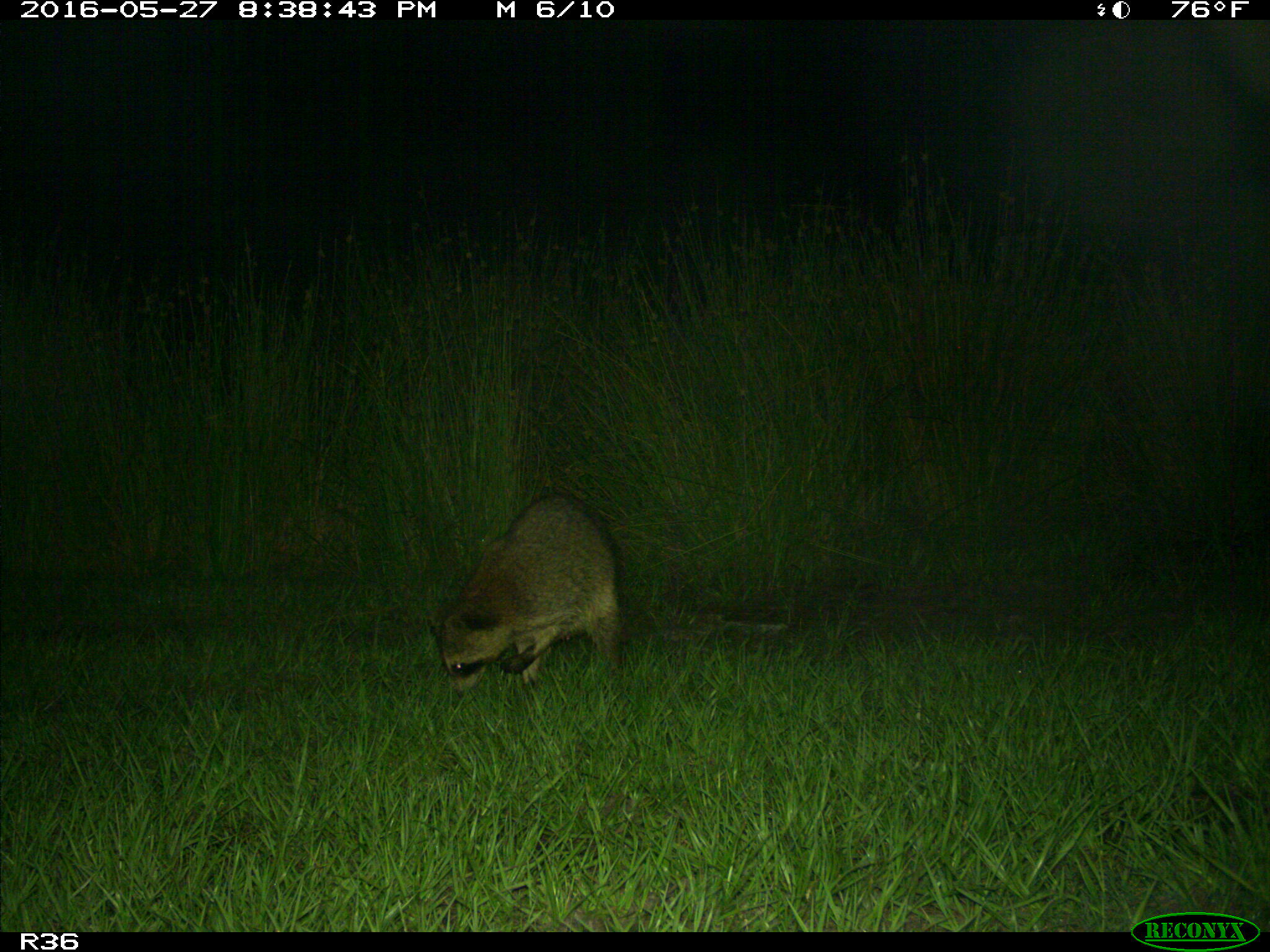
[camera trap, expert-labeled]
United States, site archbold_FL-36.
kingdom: Animalia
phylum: Chordata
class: Mammalia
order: Carnivora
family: Procyonidae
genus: Procyon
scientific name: Procyon lotor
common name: common raccoon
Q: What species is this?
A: Procyon lotor (common raccoon).